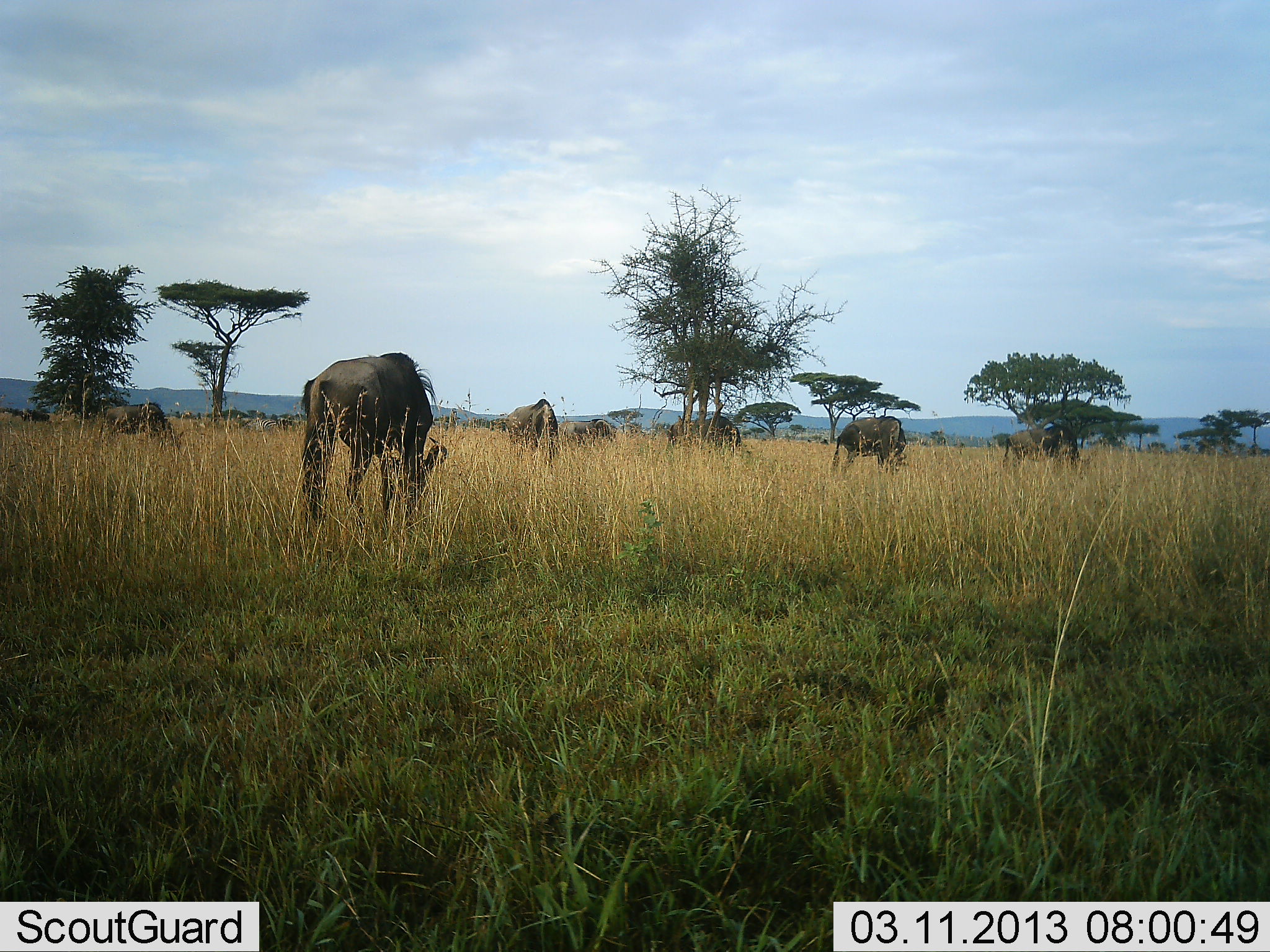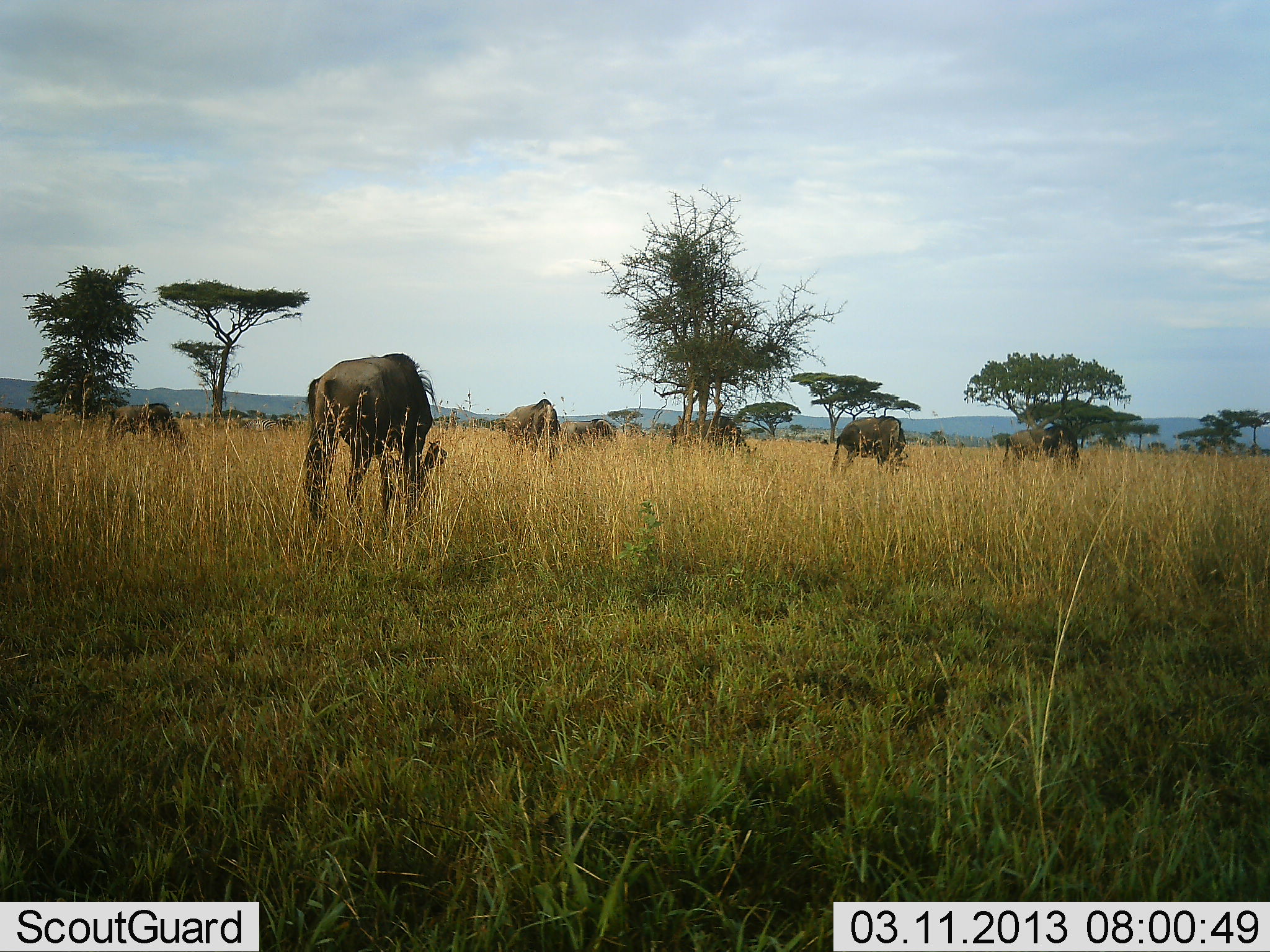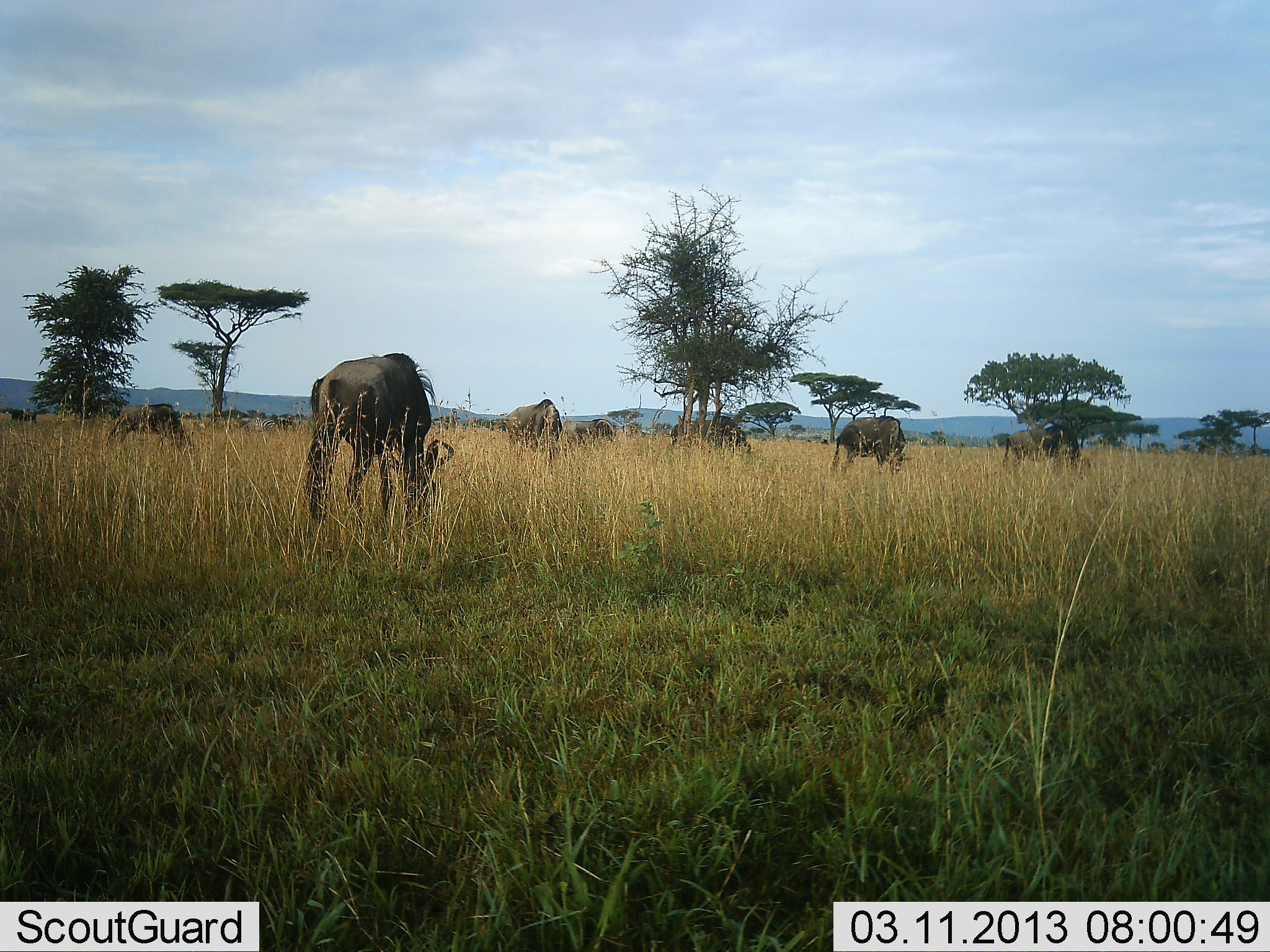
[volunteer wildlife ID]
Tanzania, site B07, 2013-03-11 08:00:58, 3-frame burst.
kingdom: Animalia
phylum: Chordata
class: Mammalia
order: Artiodactyla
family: Bovidae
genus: Connochaetes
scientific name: Connochaetes taurinus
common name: blue wildebeest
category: wildebeest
Wildebeest (blue wildebeest) (Connochaetes taurinus), count 8. Behavior (volunteer vote fractions): standing 50%, resting 11%, moving 22%, interacting 6%. Young present (vote fraction): 0%. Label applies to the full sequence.